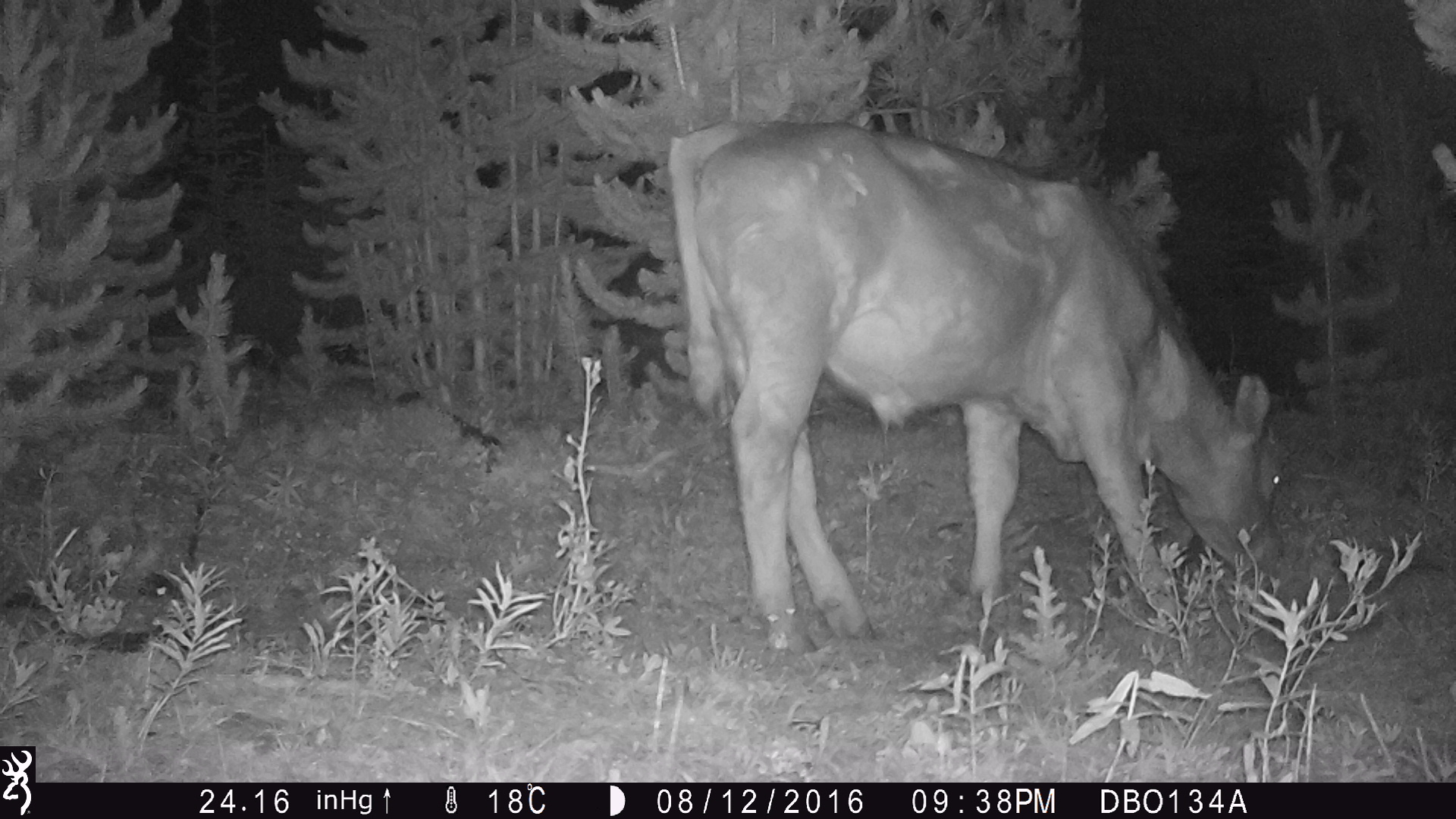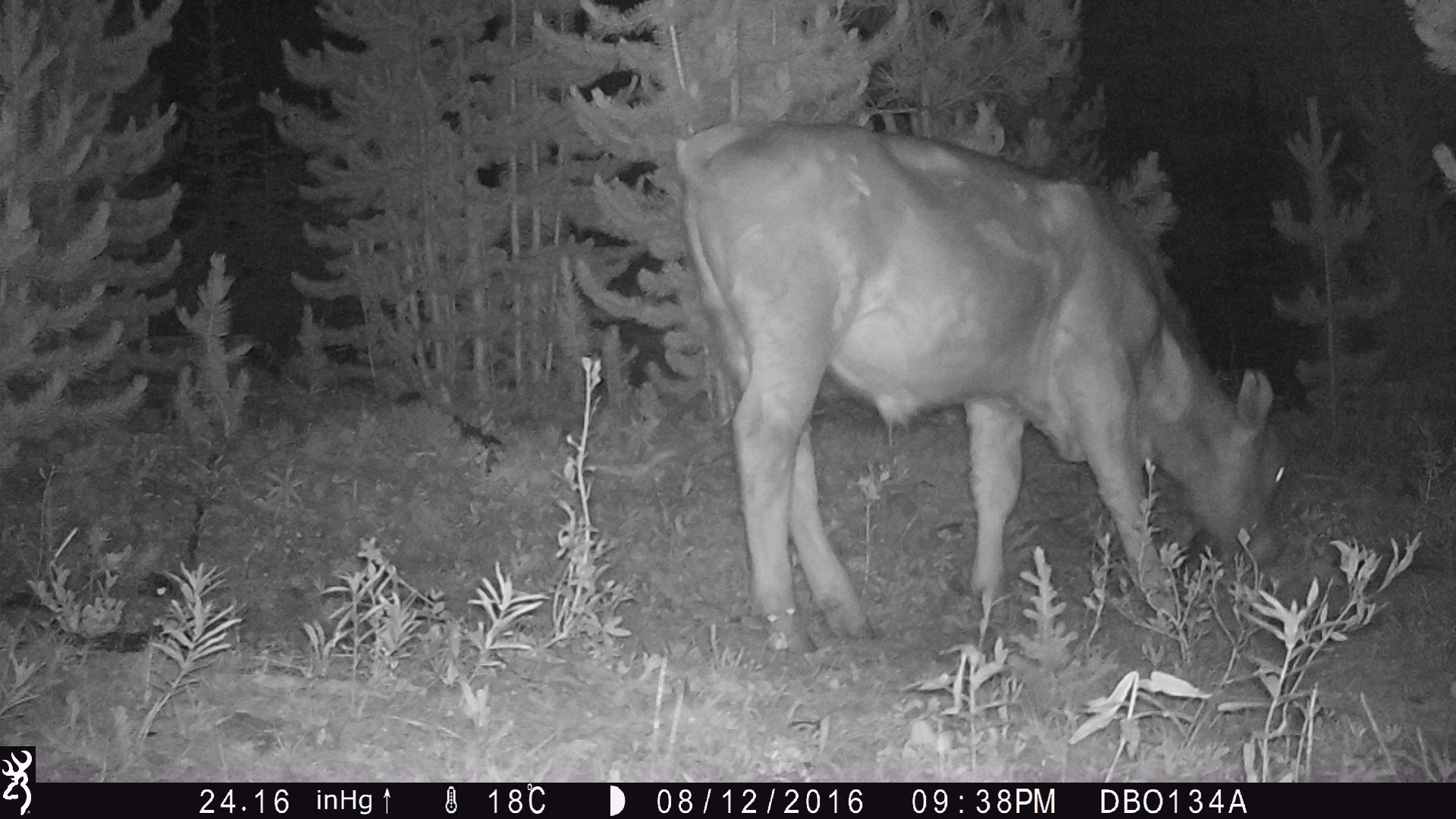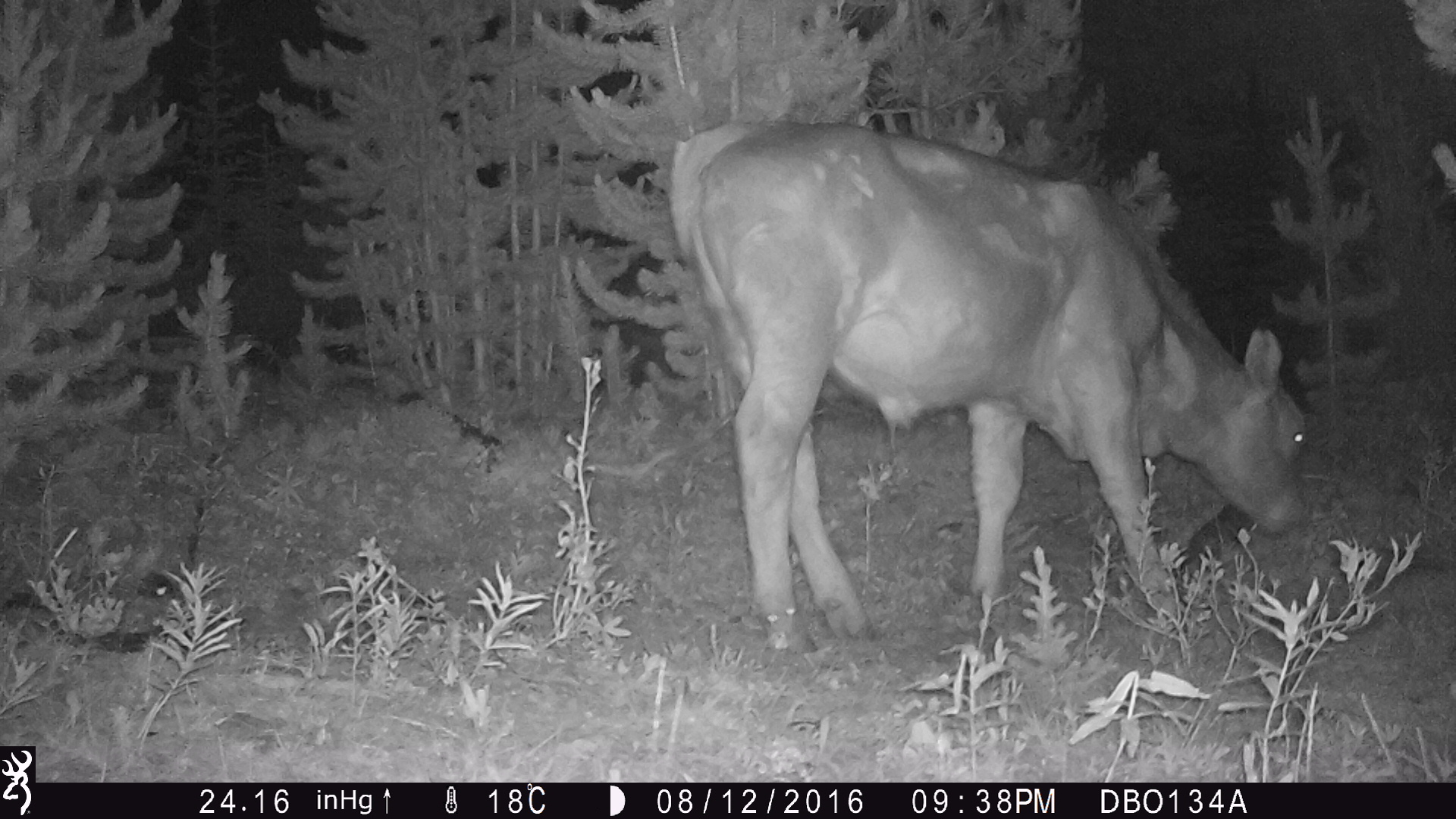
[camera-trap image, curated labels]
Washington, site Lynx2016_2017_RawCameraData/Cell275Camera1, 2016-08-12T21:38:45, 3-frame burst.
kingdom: Animalia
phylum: Chordata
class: Mammalia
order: Artiodactyla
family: Bovidae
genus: Bos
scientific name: Bos taurus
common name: domestic cattle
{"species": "domestic cattle (Bos taurus)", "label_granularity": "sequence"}